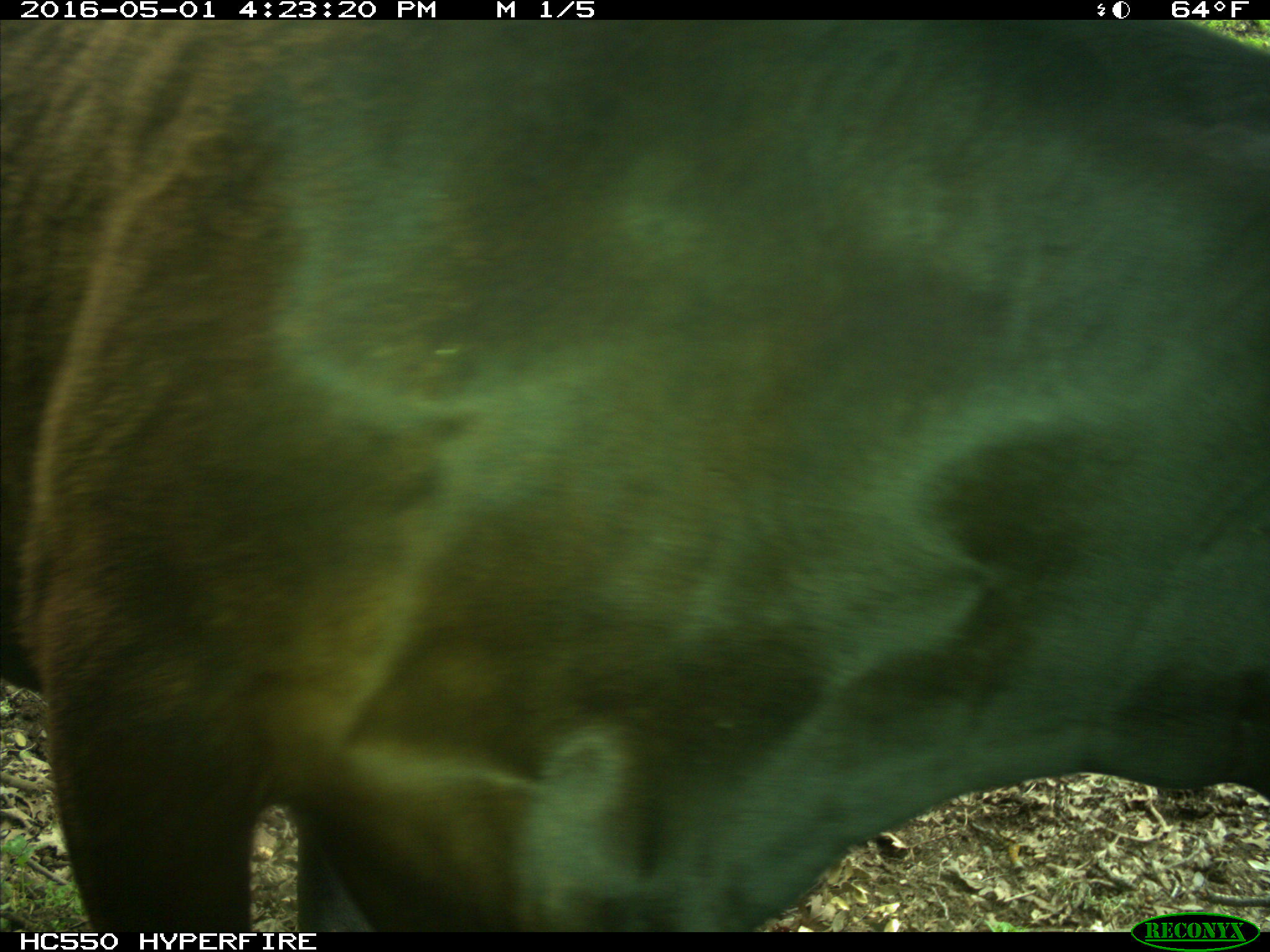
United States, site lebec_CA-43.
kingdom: Animalia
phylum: Chordata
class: Mammalia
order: Artiodactyla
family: Bovidae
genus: Bos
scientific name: Bos taurus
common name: domestic cow